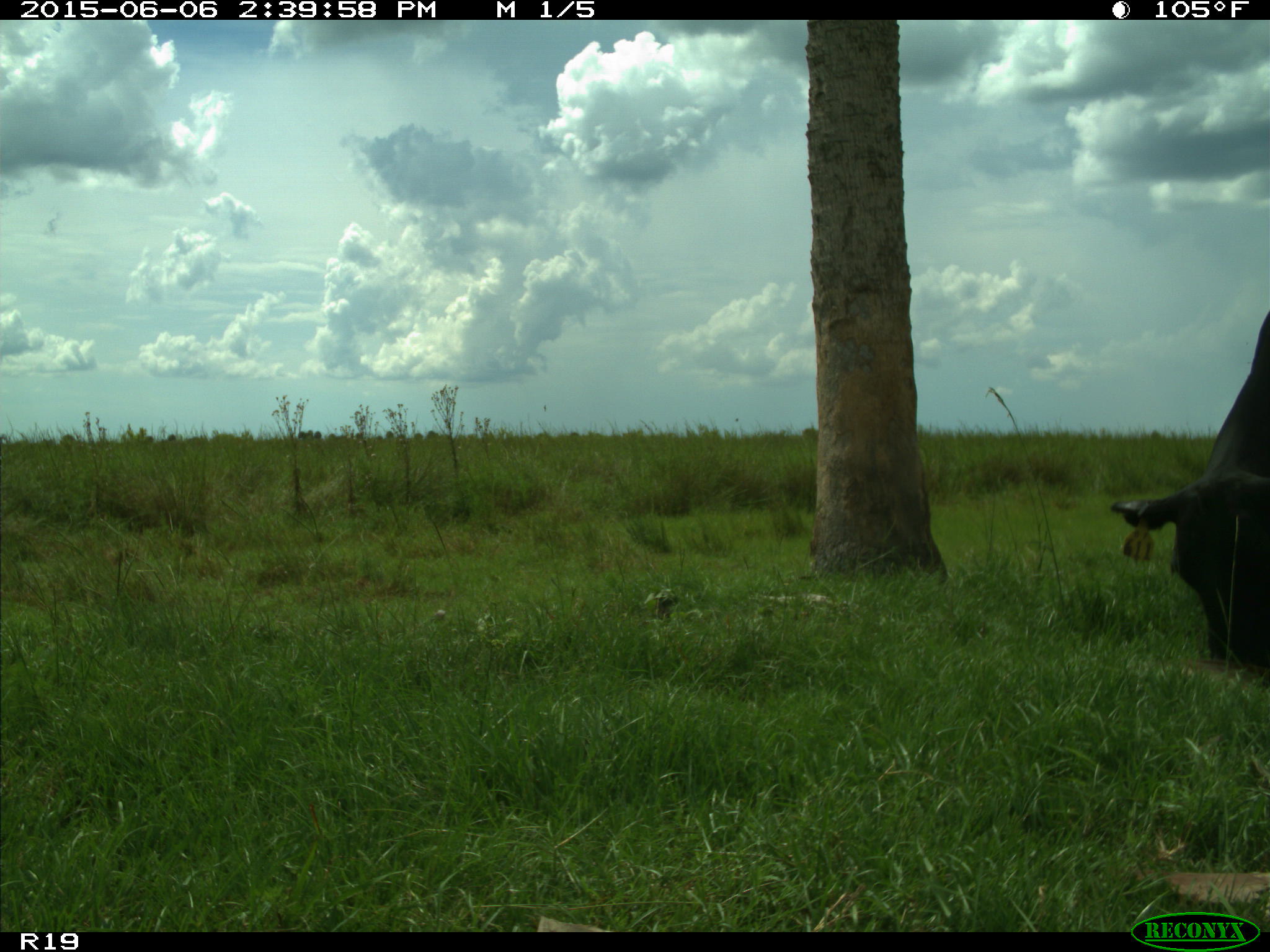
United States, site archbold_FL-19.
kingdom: Animalia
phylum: Chordata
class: Mammalia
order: Artiodactyla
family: Bovidae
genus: Bos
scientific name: Bos taurus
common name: domestic cow